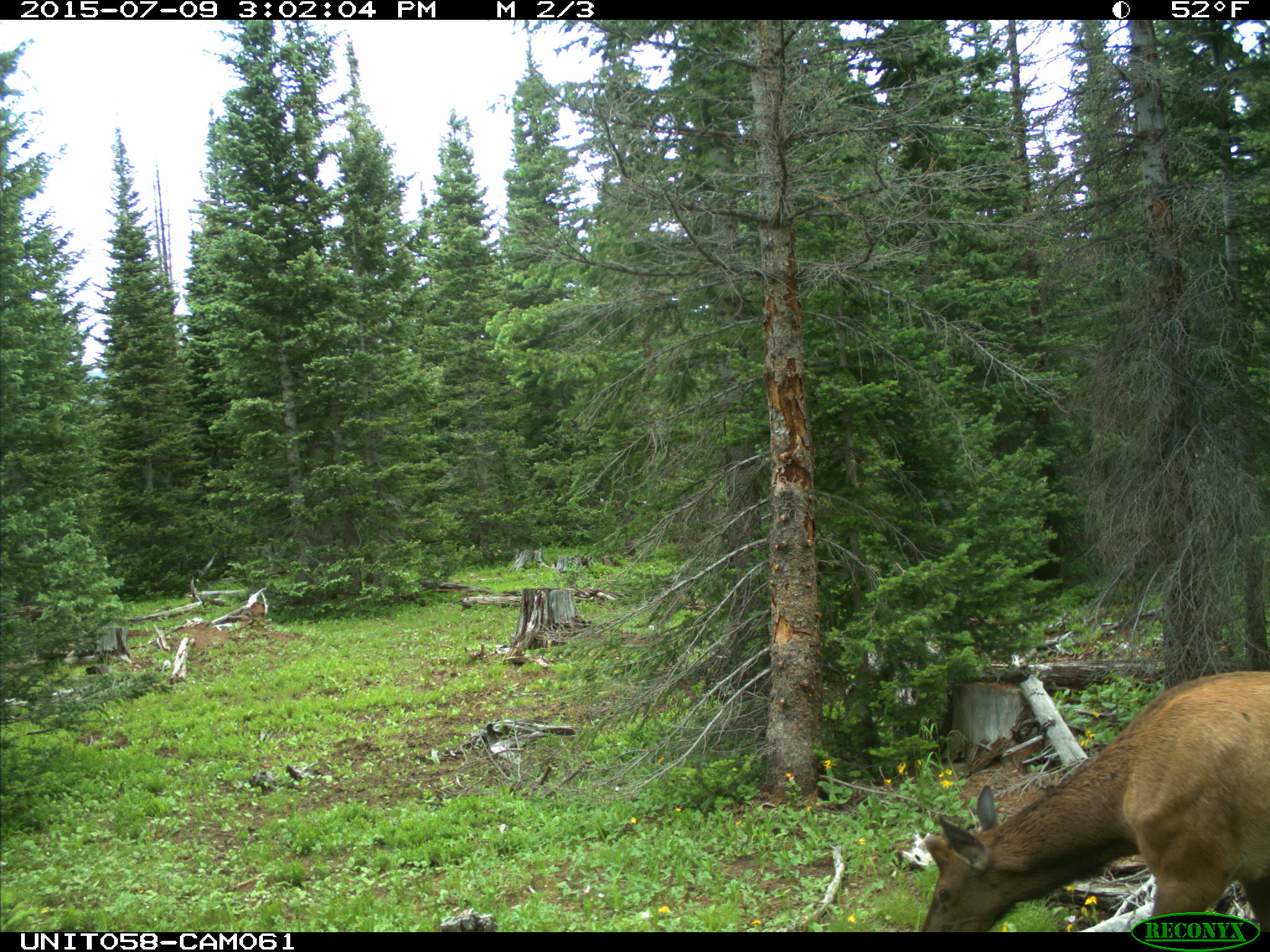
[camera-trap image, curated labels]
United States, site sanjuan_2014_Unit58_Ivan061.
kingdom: Animalia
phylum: Chordata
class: Mammalia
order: Artiodactyla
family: Cervidae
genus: Cervus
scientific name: Cervus elaphus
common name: red deer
Cervus elaphus (red deer).